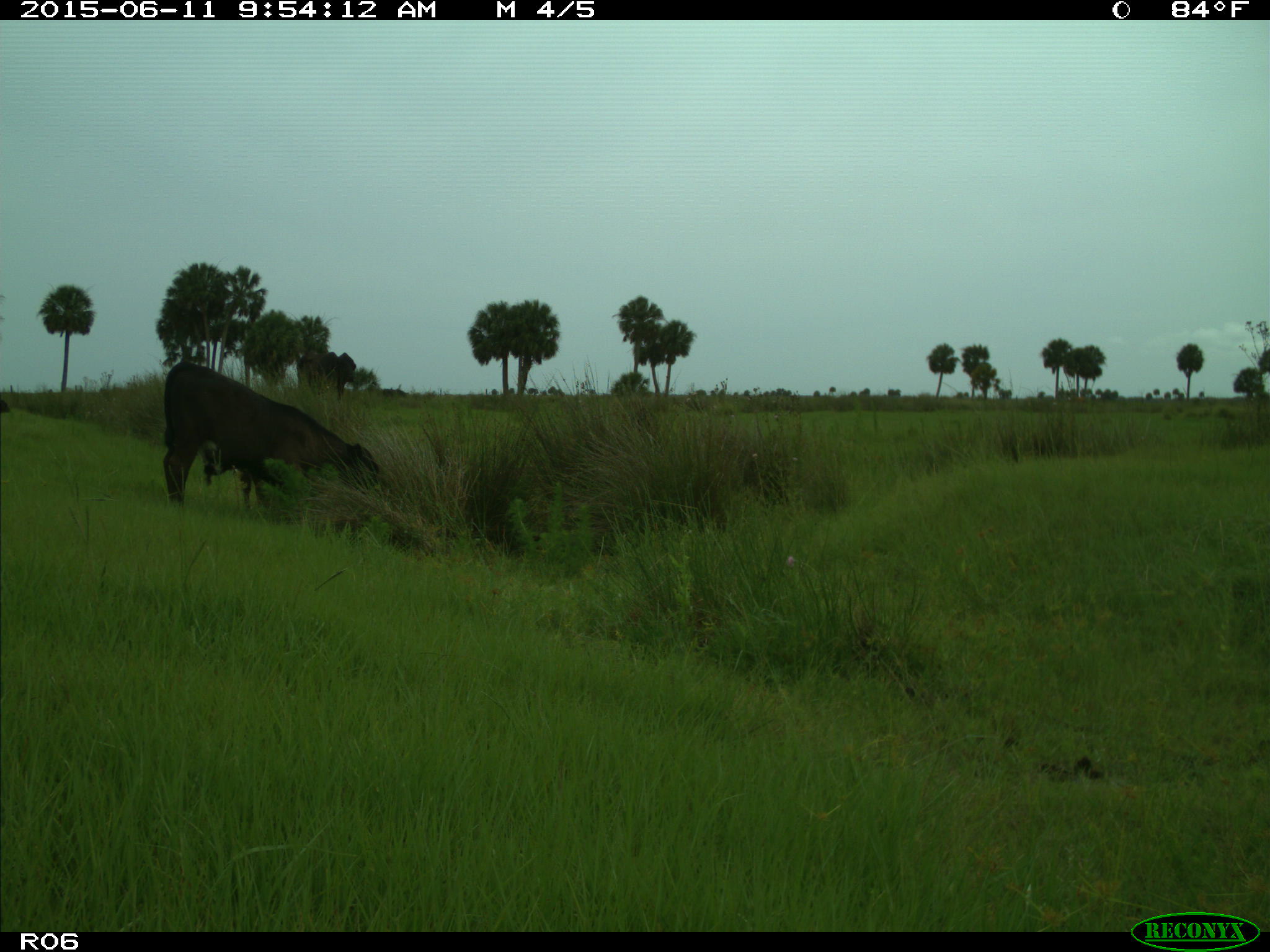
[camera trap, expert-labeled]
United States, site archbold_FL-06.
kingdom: Animalia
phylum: Chordata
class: Mammalia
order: Artiodactyla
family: Bovidae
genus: Bos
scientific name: Bos taurus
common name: domestic cow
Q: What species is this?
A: Bos taurus (domestic cow).